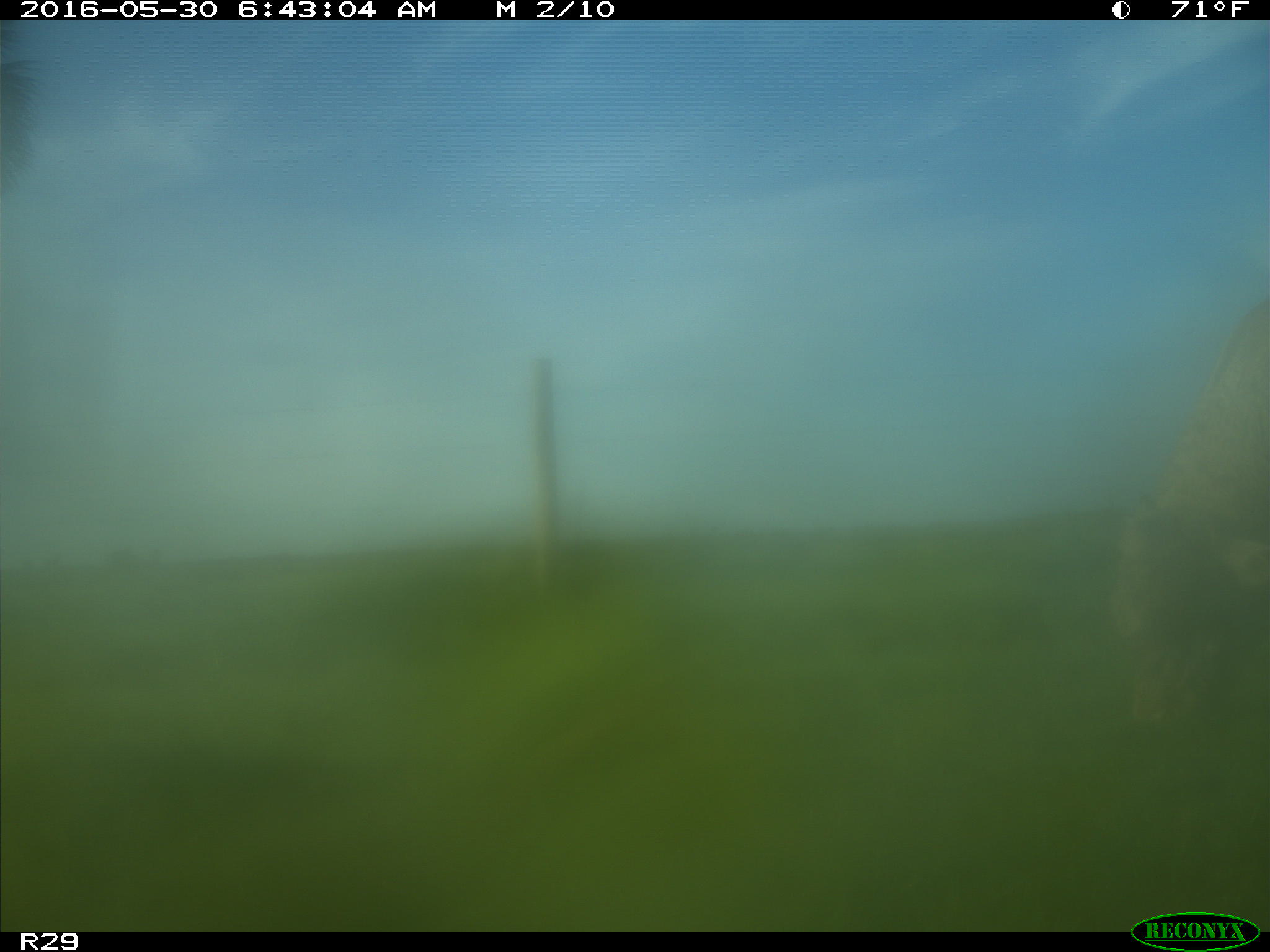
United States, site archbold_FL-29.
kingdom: Animalia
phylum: Chordata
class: Mammalia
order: Artiodactyla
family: Bovidae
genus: Bos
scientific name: Bos taurus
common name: domestic cow